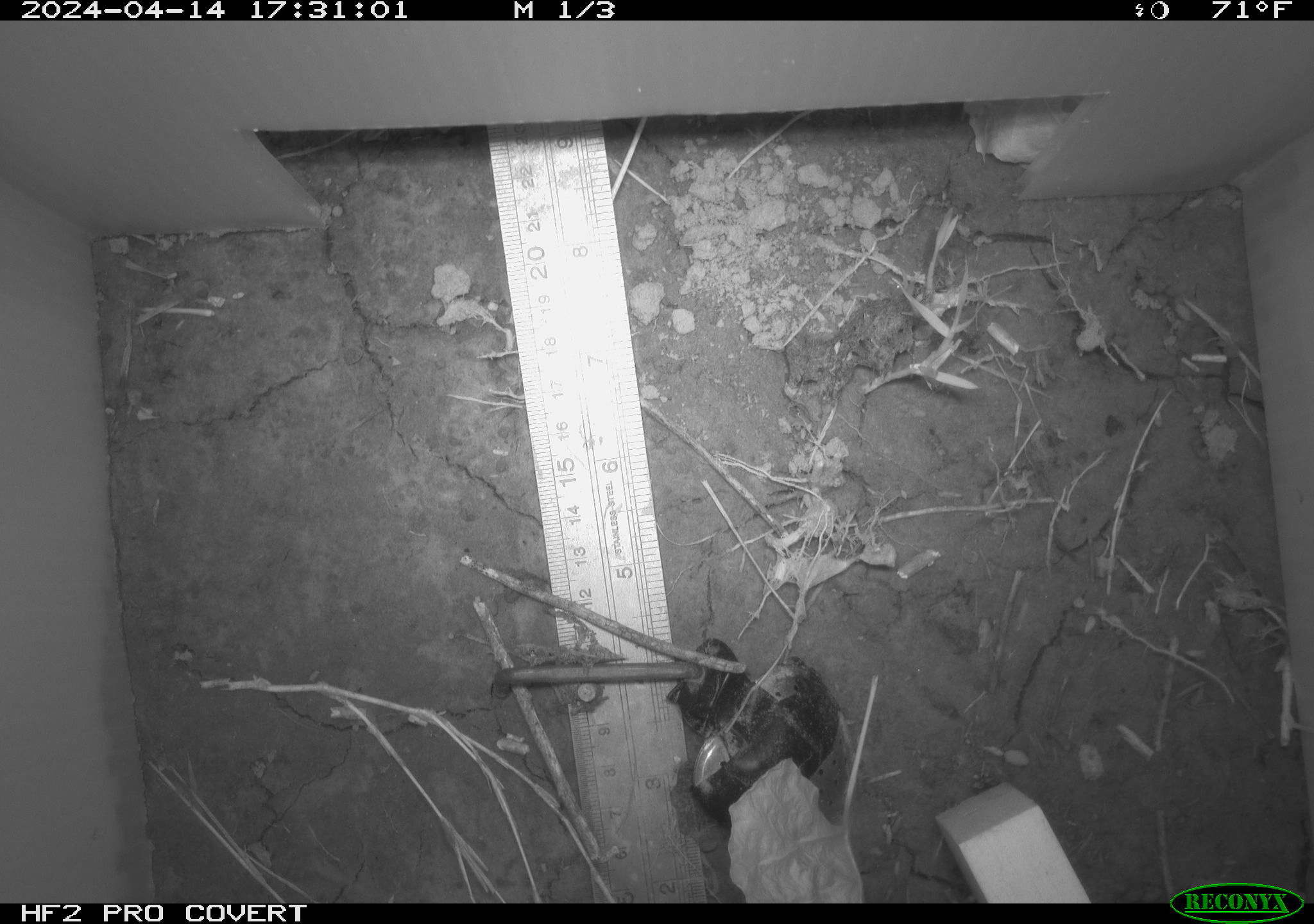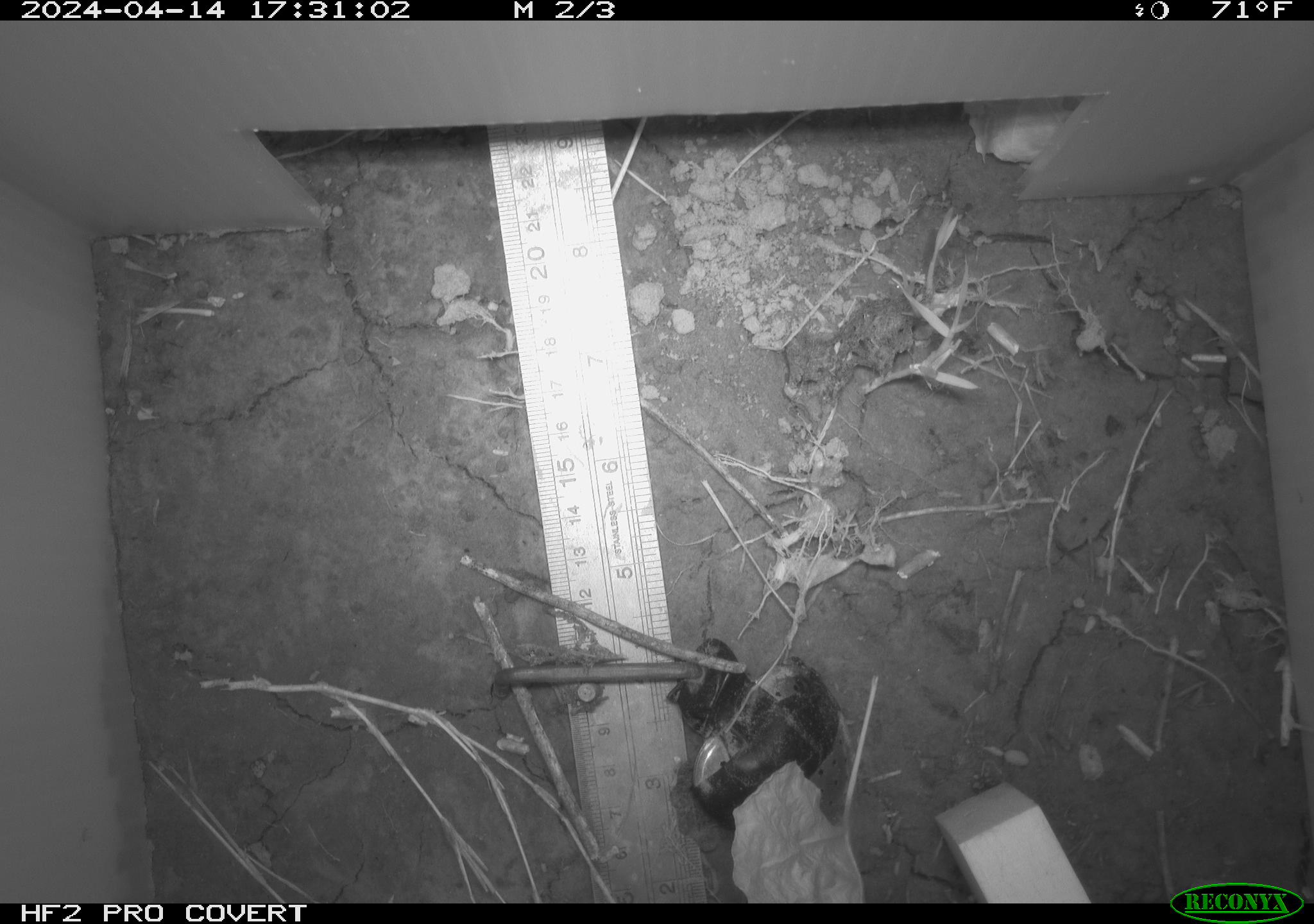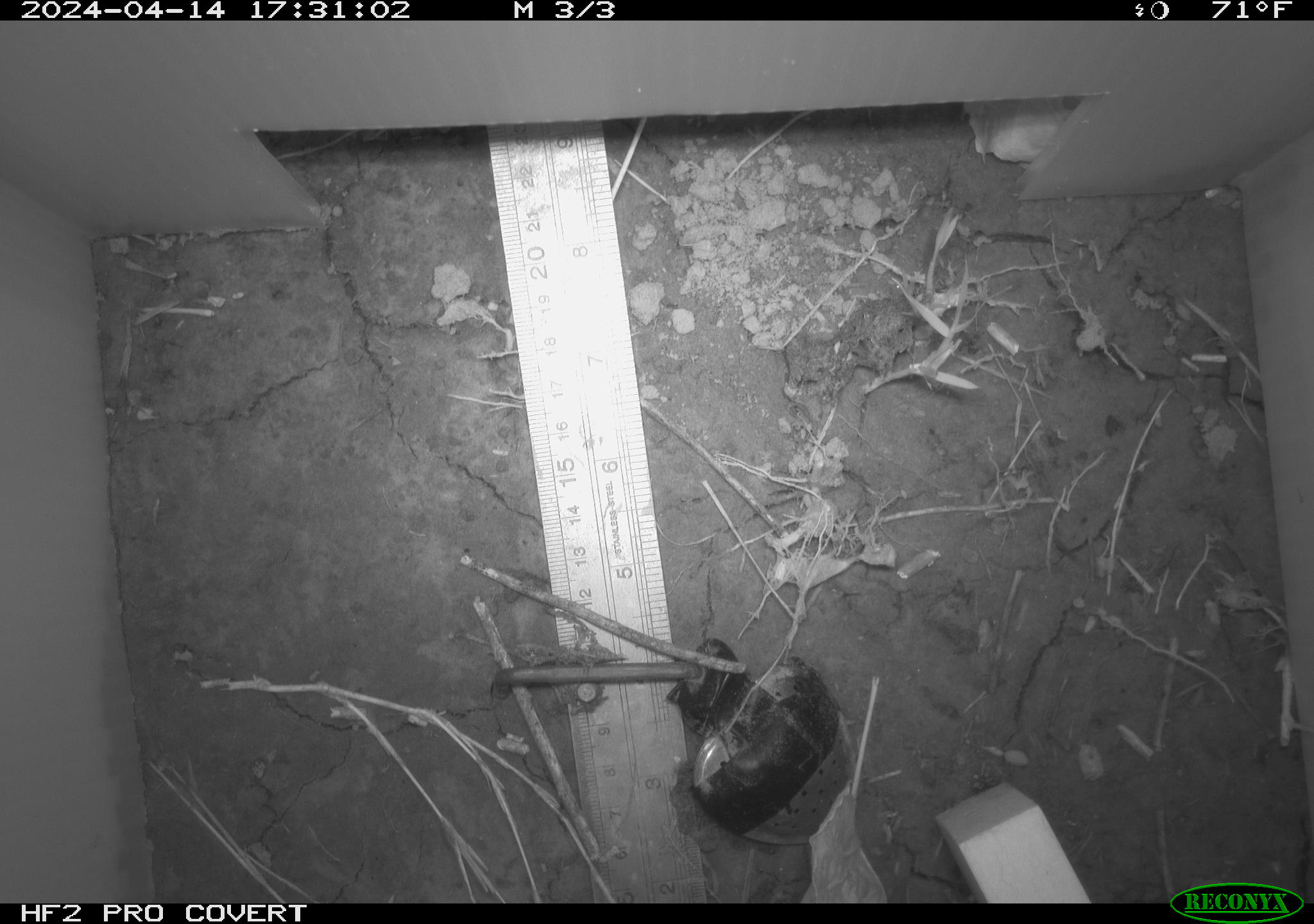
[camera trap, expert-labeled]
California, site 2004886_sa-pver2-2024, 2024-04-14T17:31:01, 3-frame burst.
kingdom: Animalia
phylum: Arthropoda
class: Insecta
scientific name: Insecta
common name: insect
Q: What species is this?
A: Insect (Insecta).